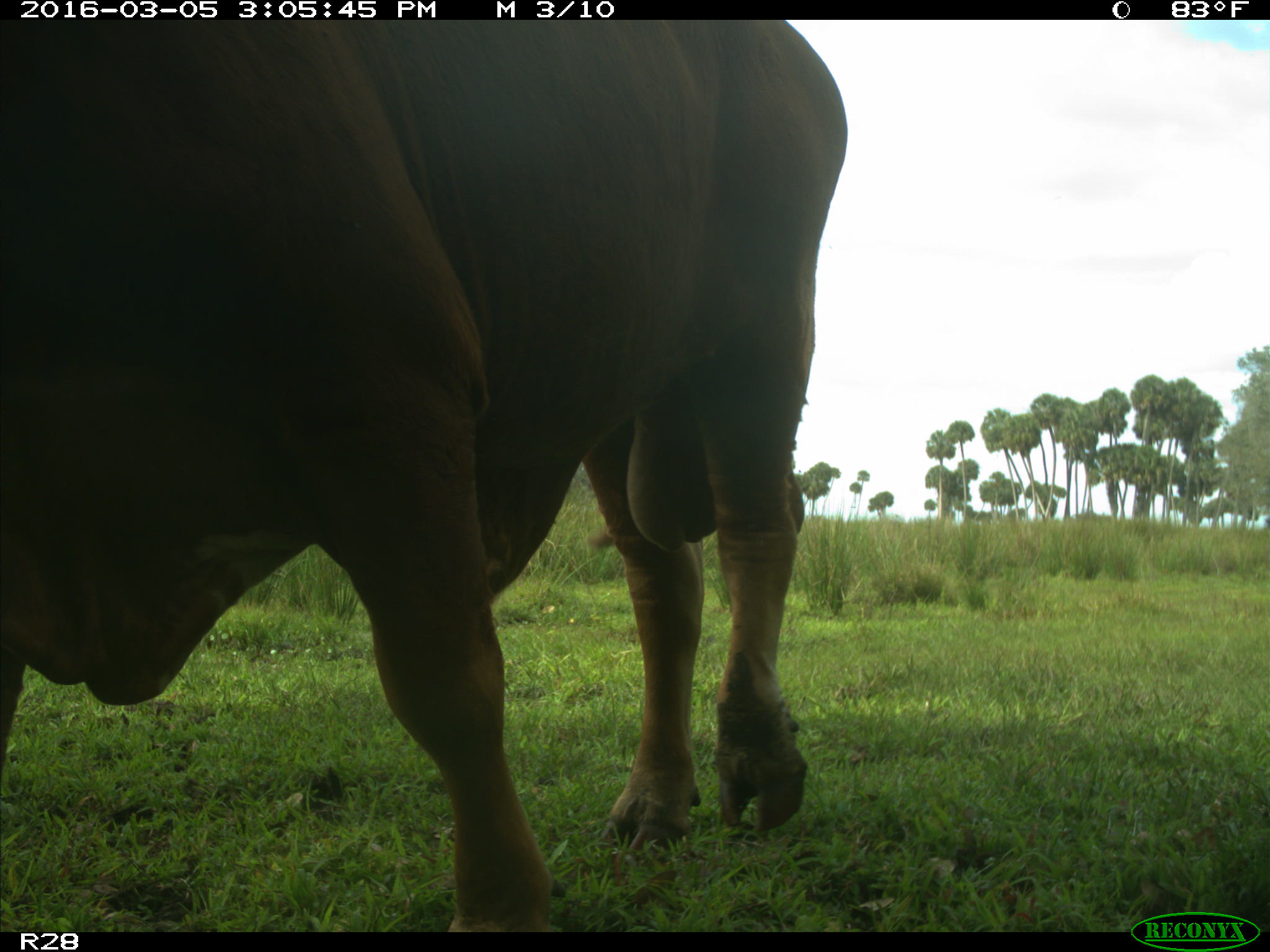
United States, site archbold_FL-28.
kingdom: Animalia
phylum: Chordata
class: Mammalia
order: Artiodactyla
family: Bovidae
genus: Bos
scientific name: Bos taurus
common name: domestic cow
Bos taurus (domestic cow).